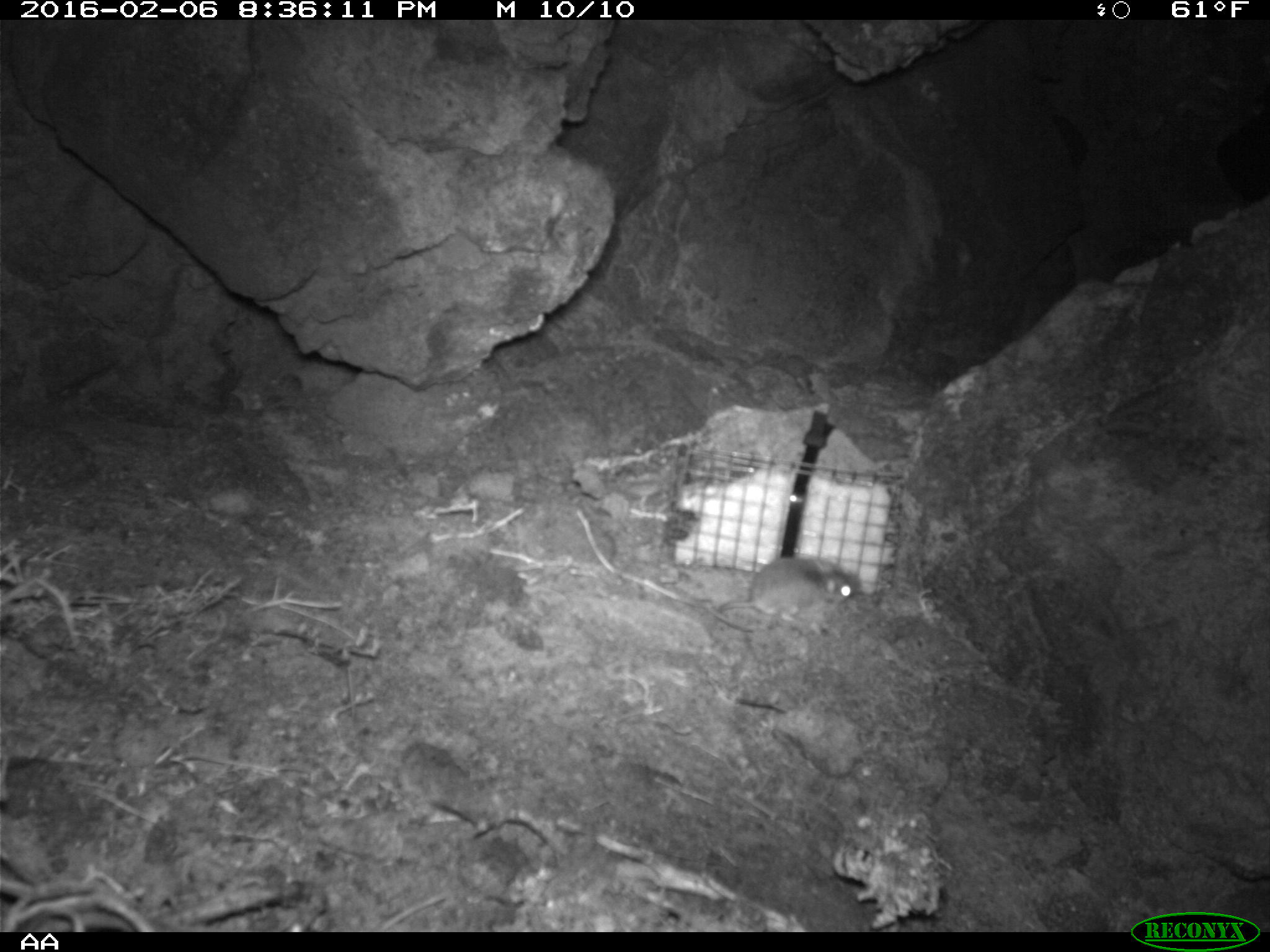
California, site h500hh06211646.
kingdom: Animalia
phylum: Chordata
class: Mammalia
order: Rodentia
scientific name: Rodentia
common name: rodent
Rodent (Rodentia).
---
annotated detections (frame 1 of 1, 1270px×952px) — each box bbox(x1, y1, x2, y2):
rodent: bbox(713, 557, 860, 629)